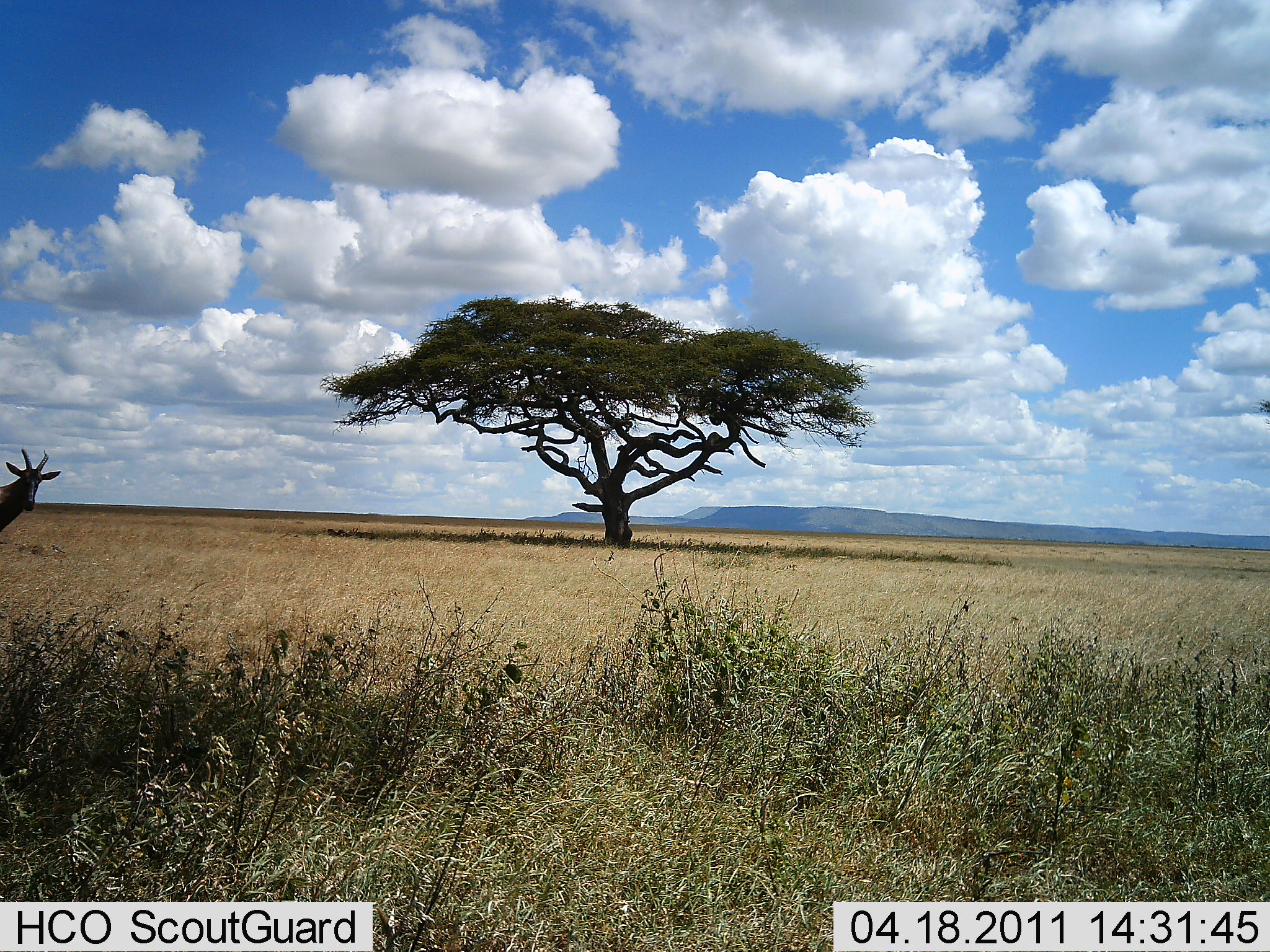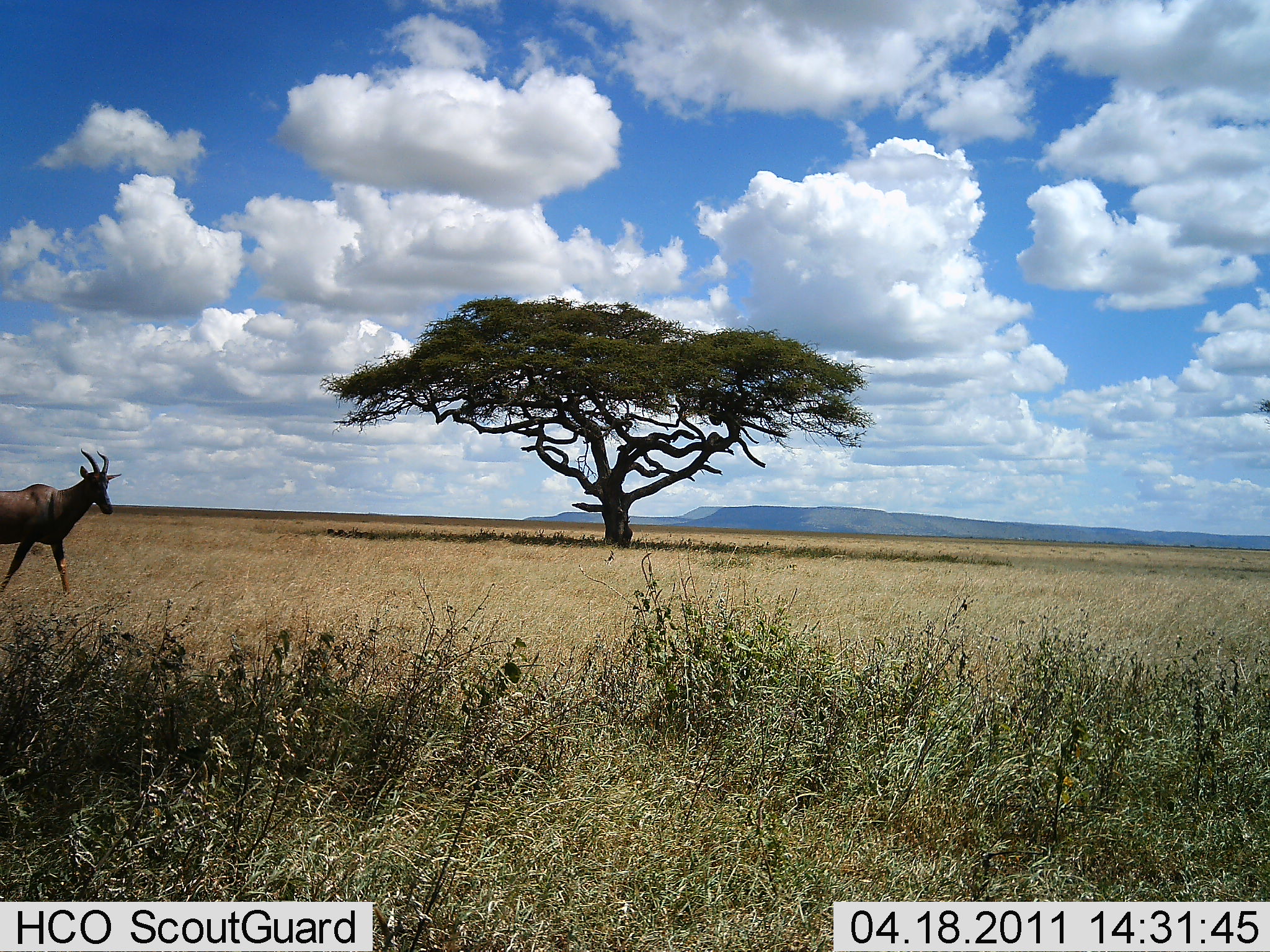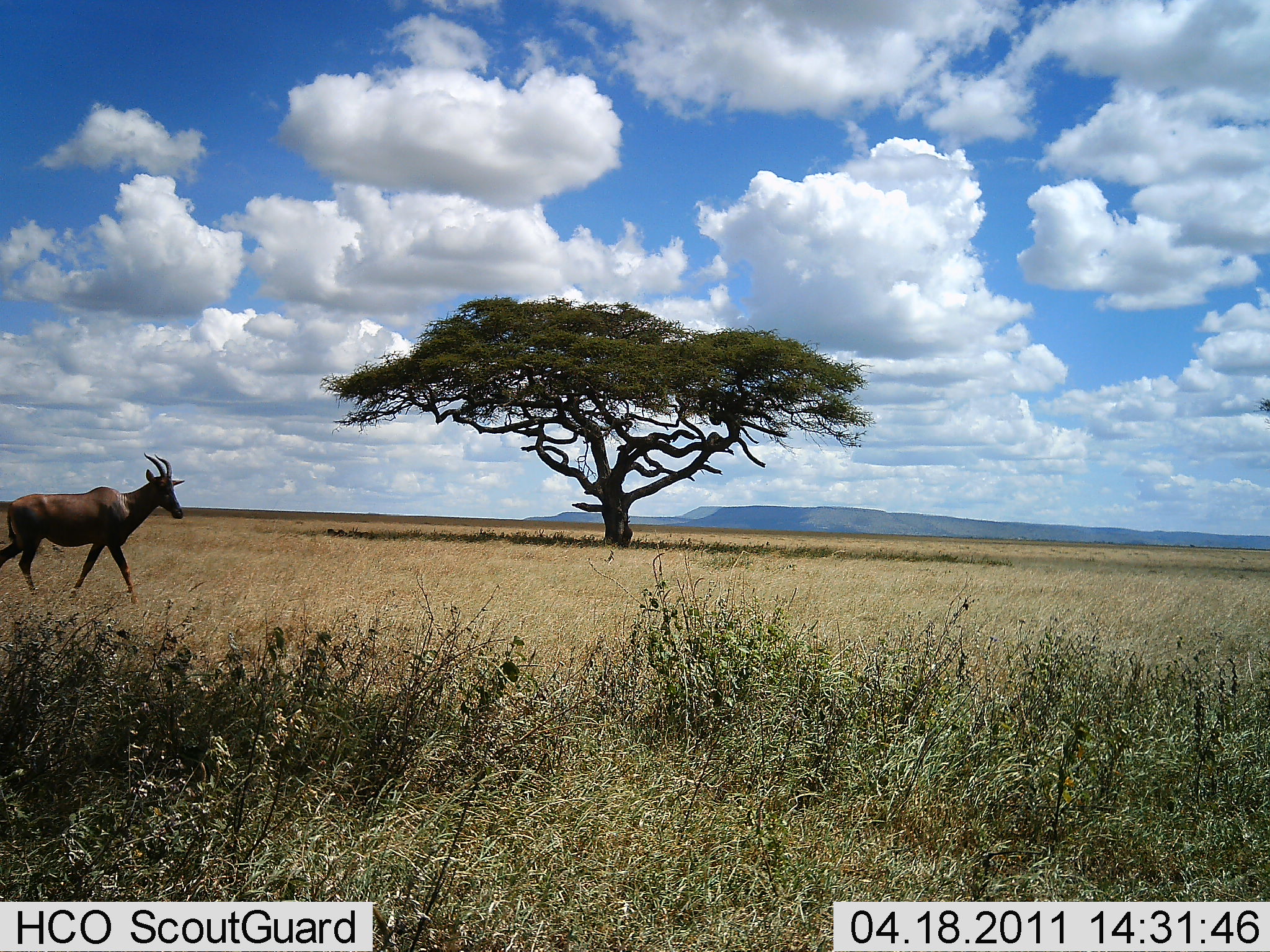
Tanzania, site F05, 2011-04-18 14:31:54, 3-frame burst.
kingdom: Animalia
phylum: Chordata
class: Mammalia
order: Artiodactyla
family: Bovidae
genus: Damaliscus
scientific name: Damaliscus lunatus jimela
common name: topi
Topi (Damaliscus lunatus jimela), count 1. Behavior (volunteer vote fractions): standing 9%, resting 0%, moving 91%, interacting 0%. Young present (vote fraction): 0%. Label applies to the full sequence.